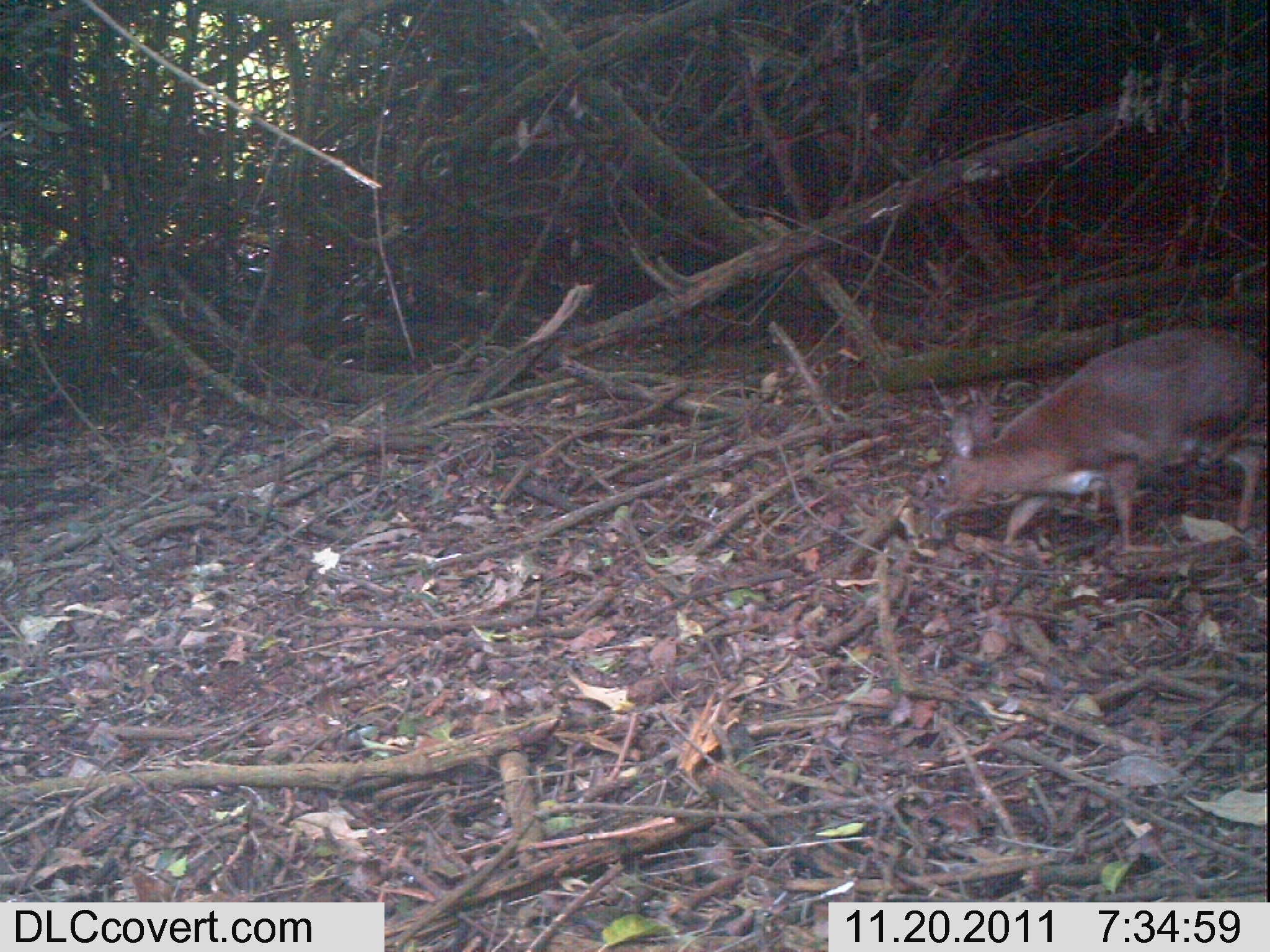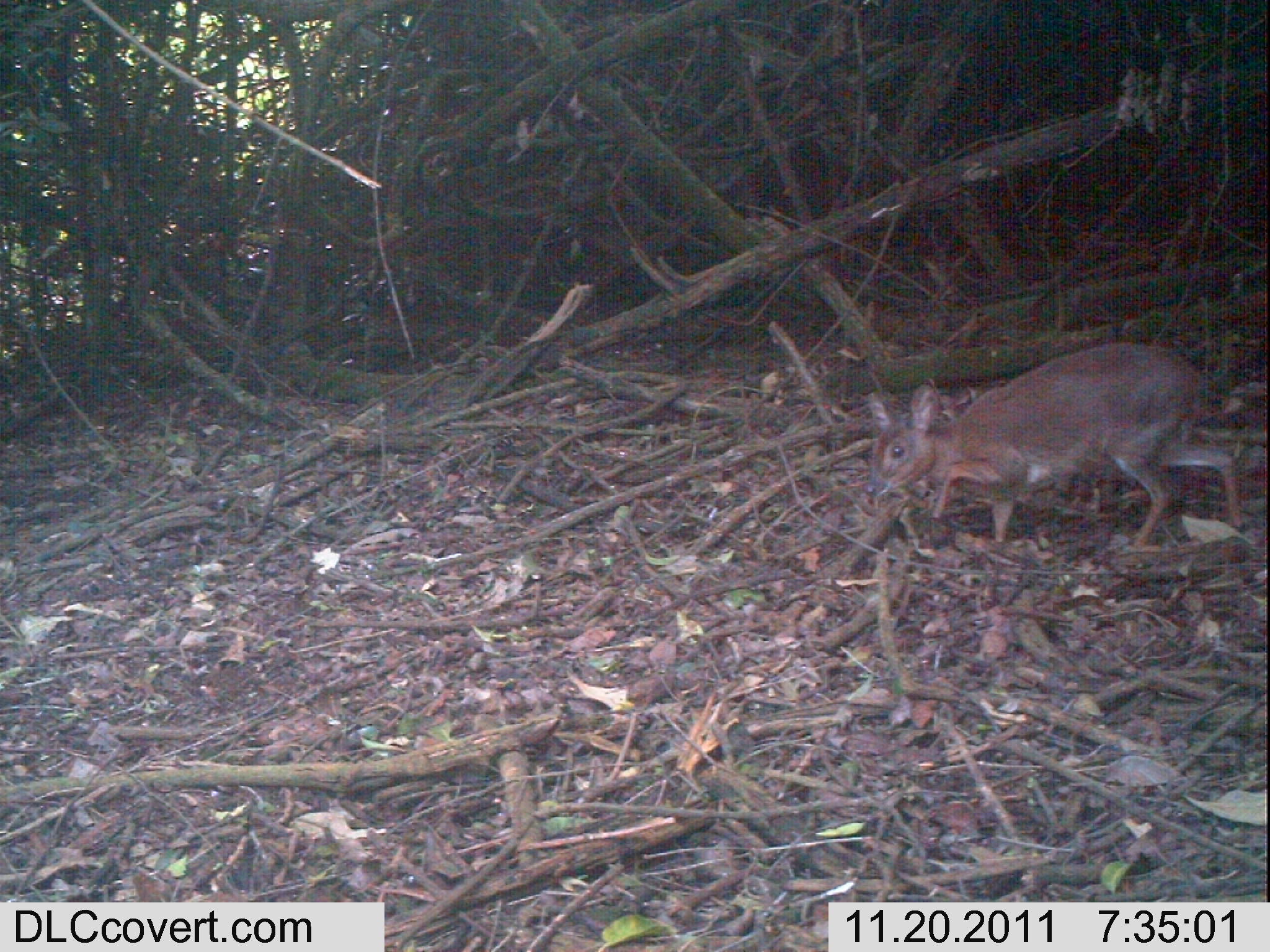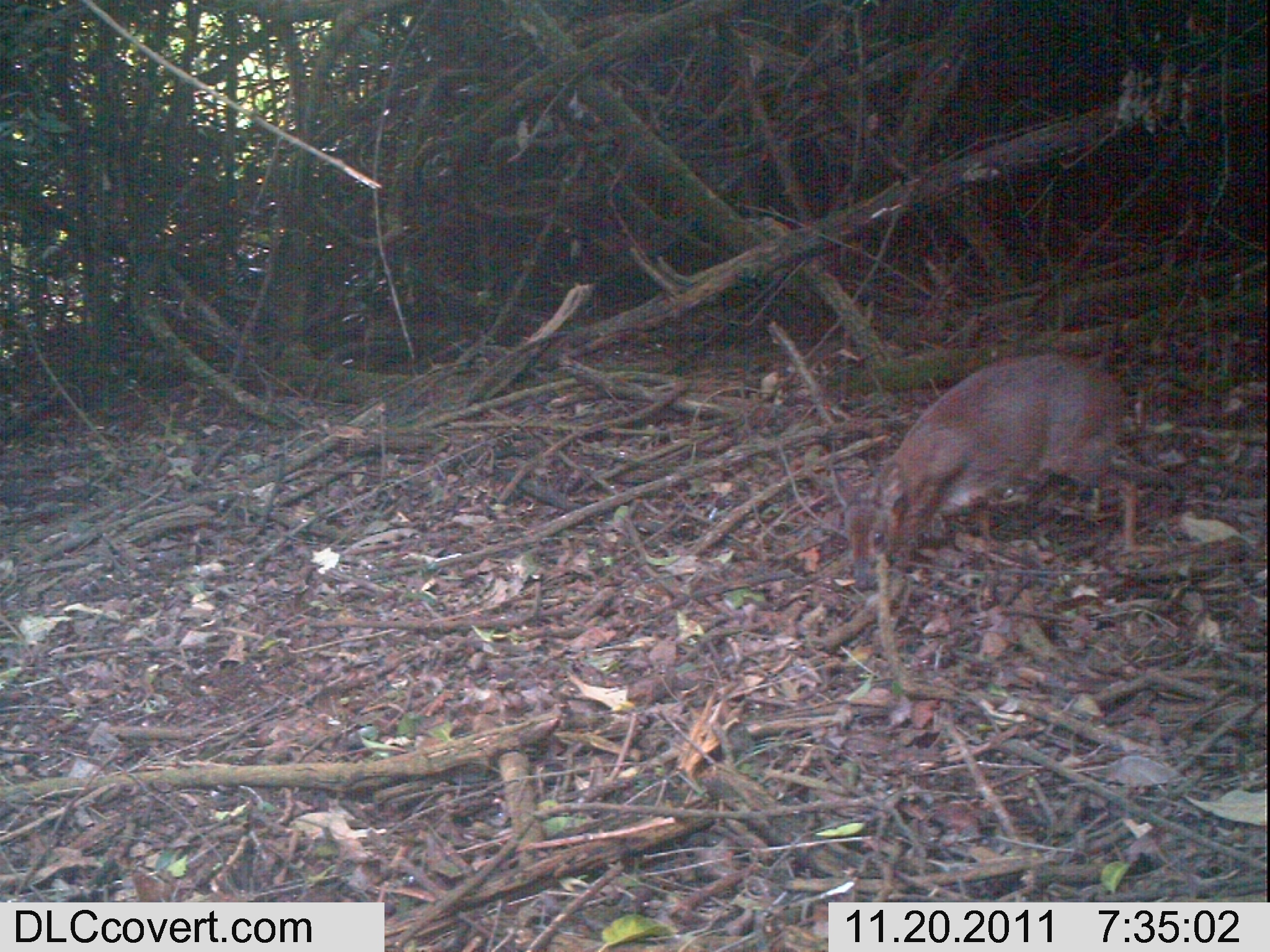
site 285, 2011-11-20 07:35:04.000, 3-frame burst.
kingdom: Animalia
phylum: Chordata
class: Mammalia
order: Artiodactyla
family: Bovidae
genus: Nesotragus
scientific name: Nesotragus moschatus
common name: suni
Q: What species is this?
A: Nesotragus moschatus (suni).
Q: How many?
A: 1.